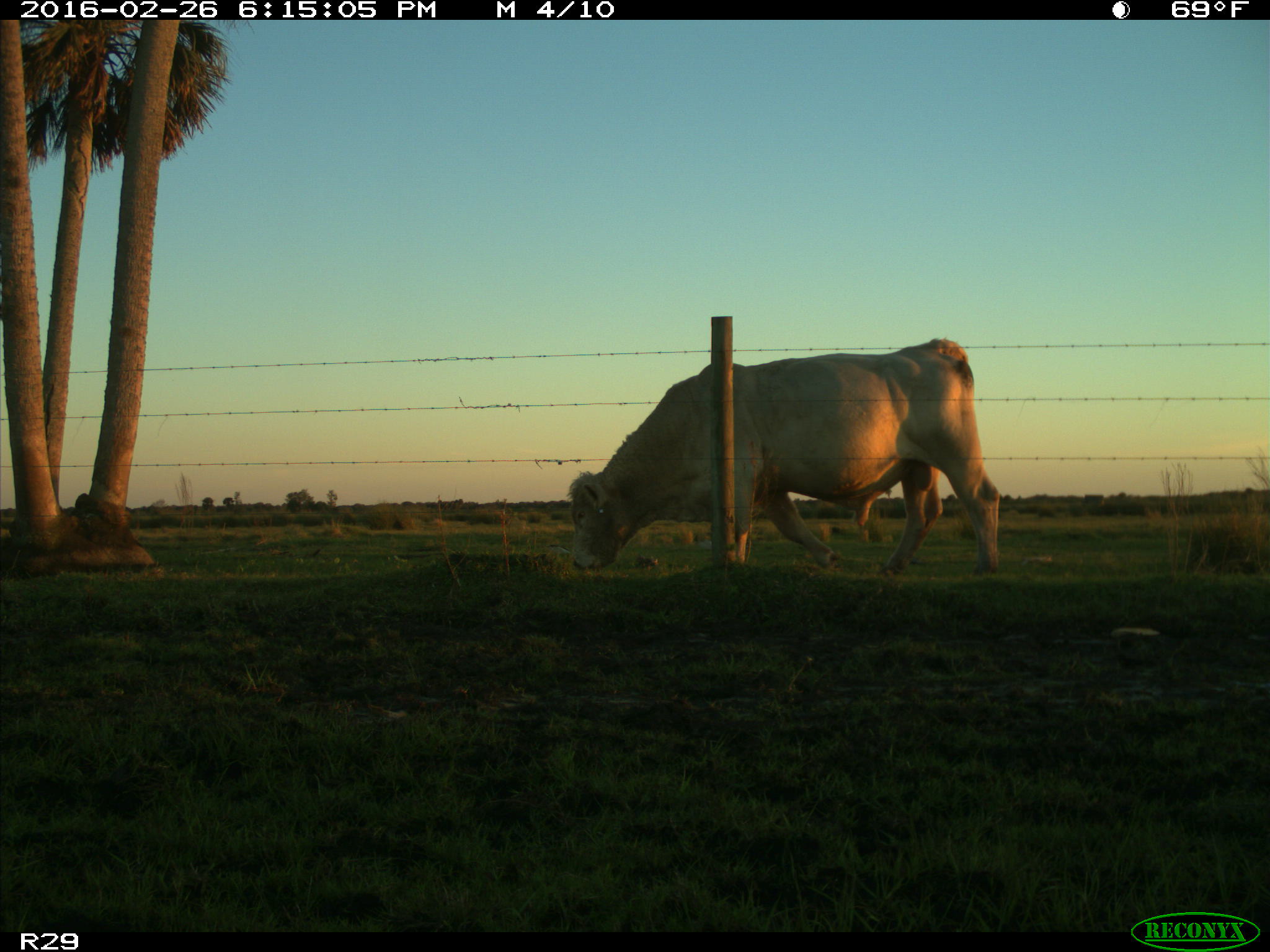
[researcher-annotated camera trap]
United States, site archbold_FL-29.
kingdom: Animalia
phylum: Chordata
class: Mammalia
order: Artiodactyla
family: Bovidae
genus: Bos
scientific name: Bos taurus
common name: domestic cow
Bos taurus (domestic cow).